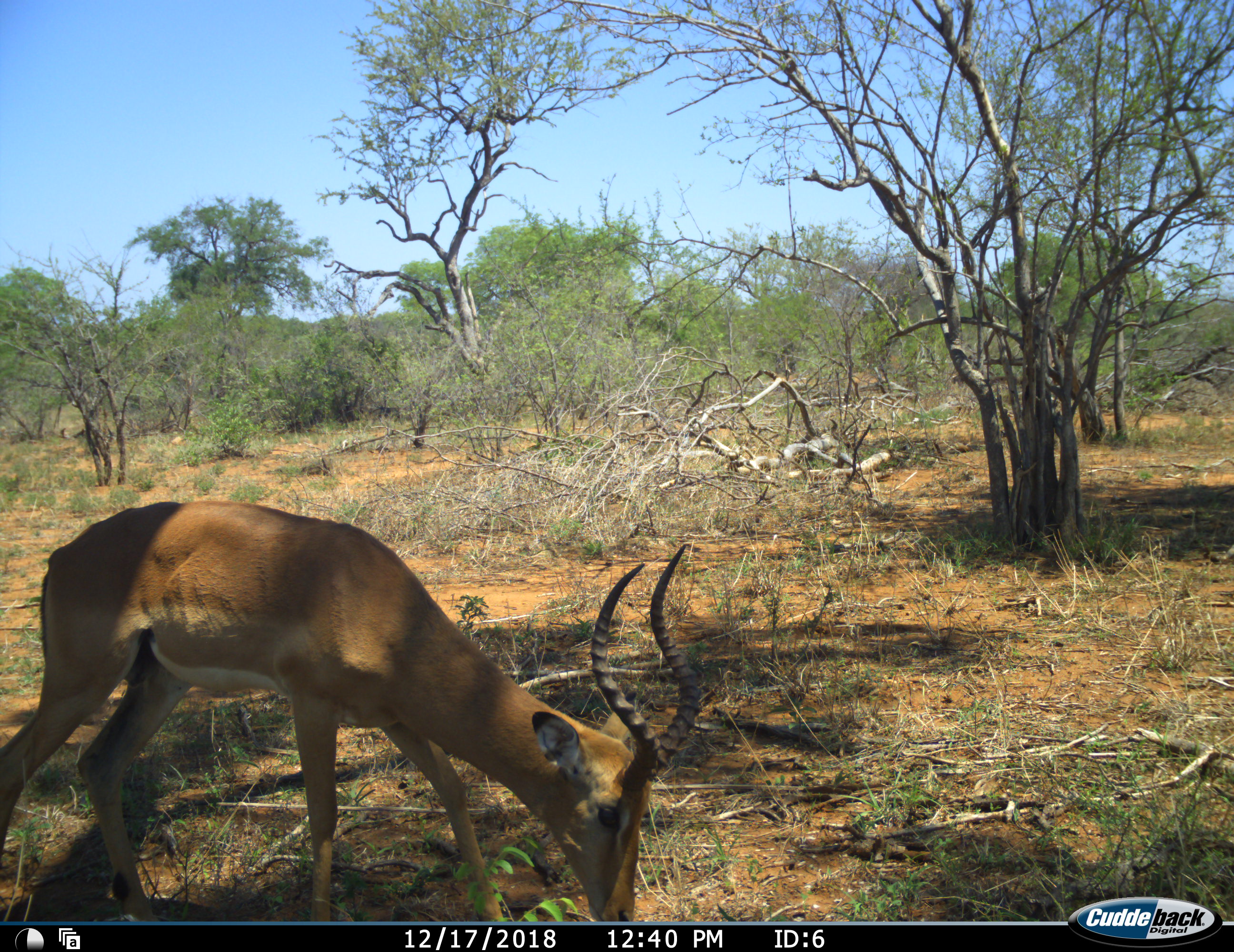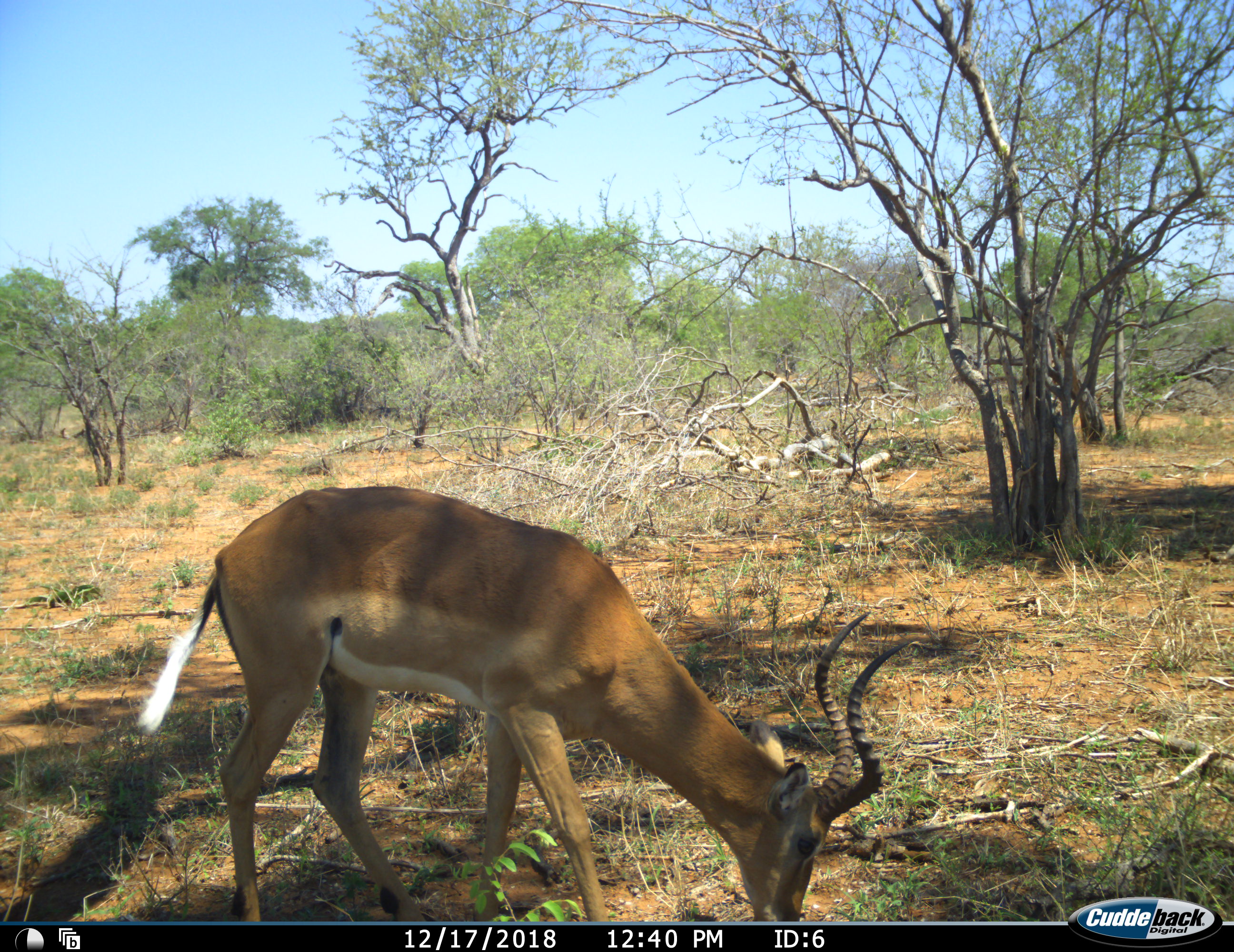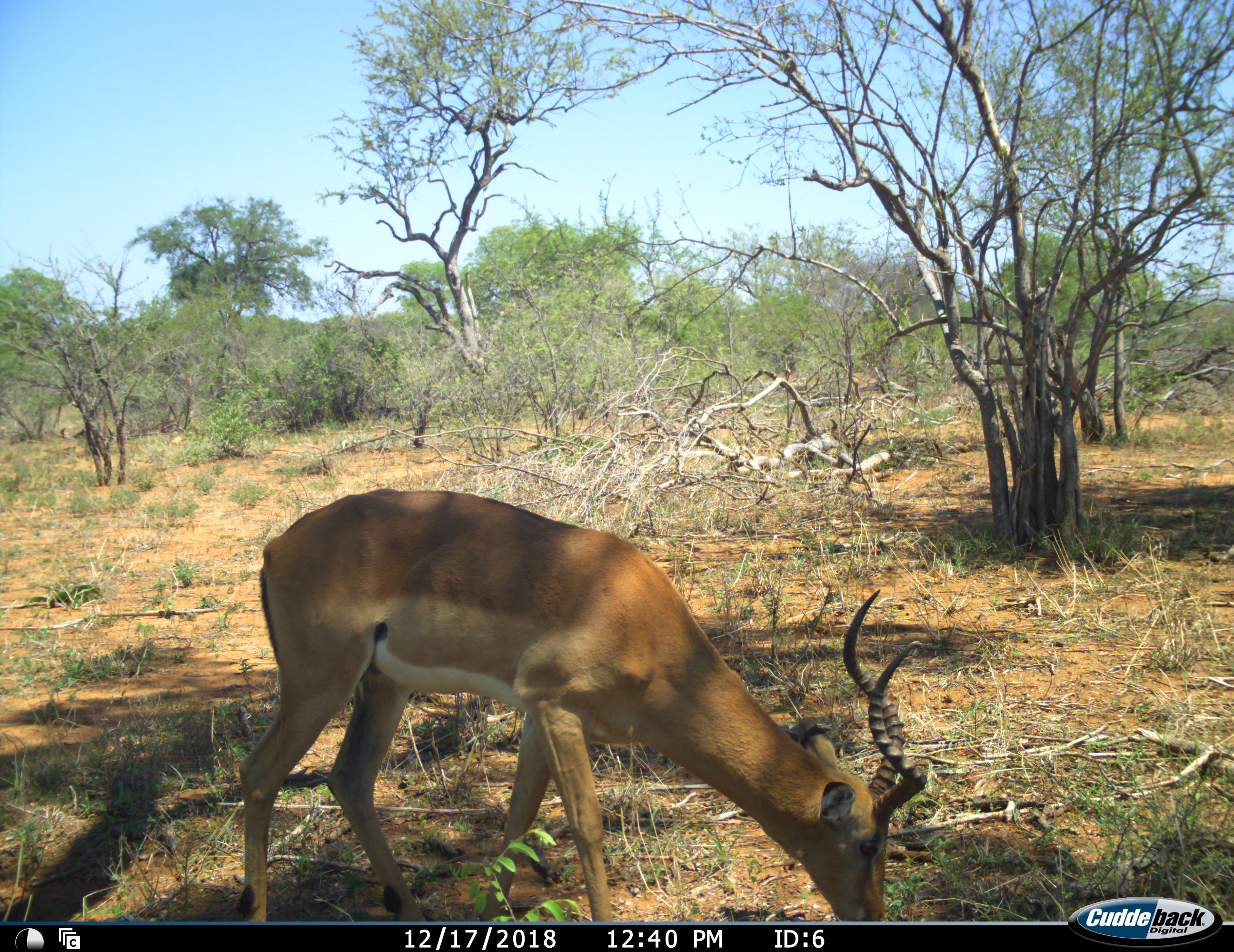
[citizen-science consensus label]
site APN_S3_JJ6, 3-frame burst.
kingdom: Animalia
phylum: Chordata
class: Mammalia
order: Artiodactyla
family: Bovidae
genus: Aepyceros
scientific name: Aepyceros melampus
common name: impala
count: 1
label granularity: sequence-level